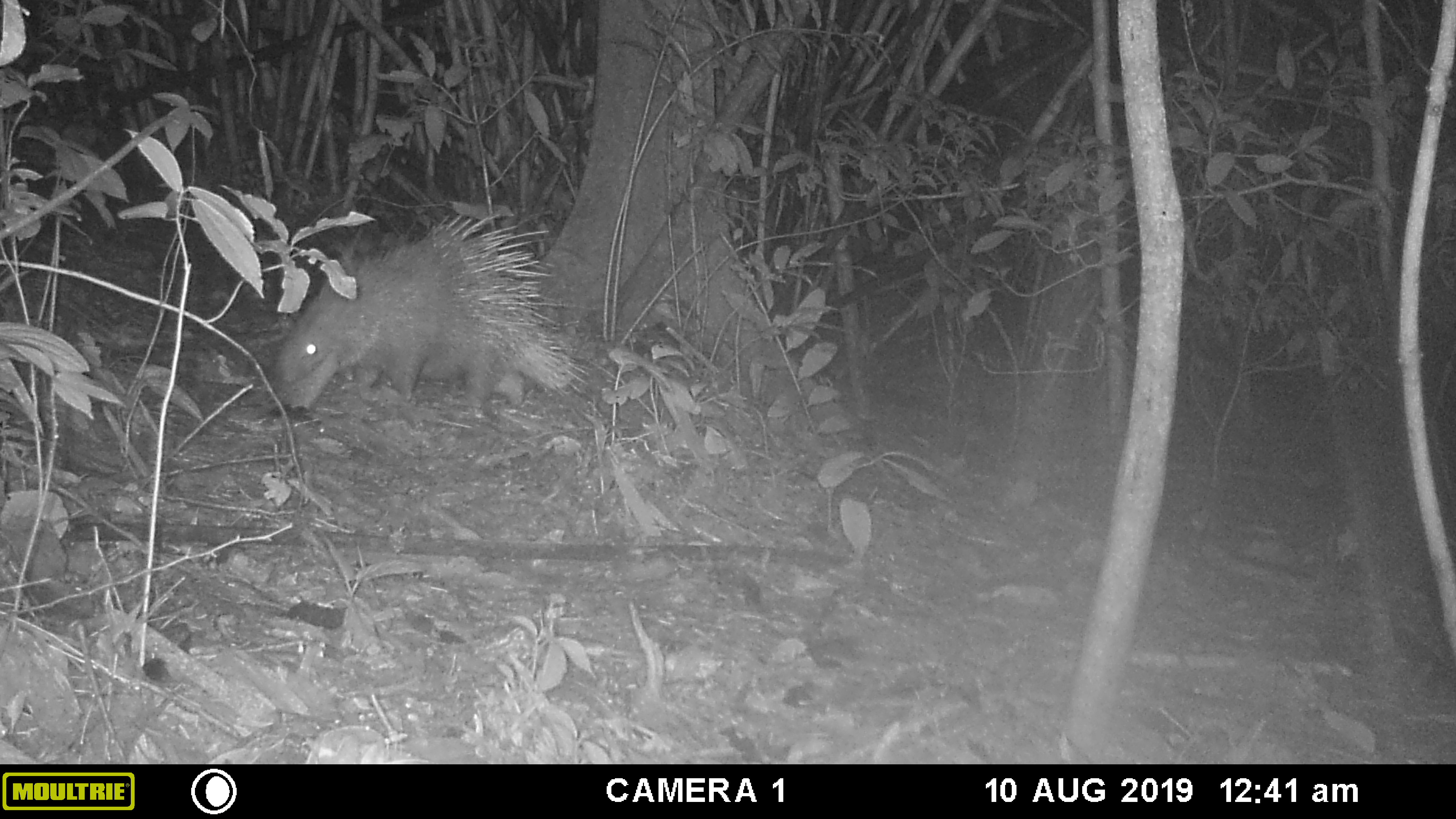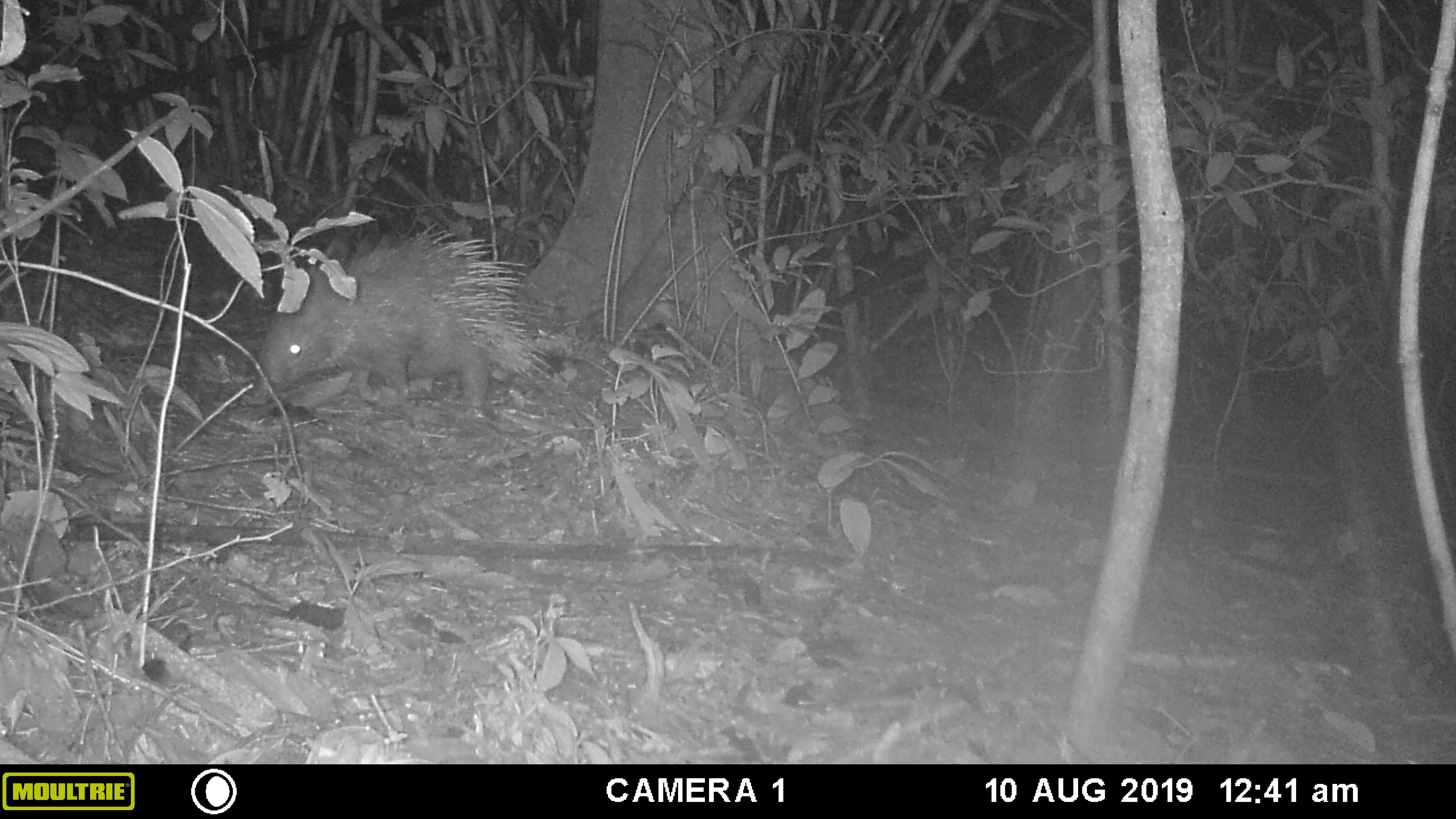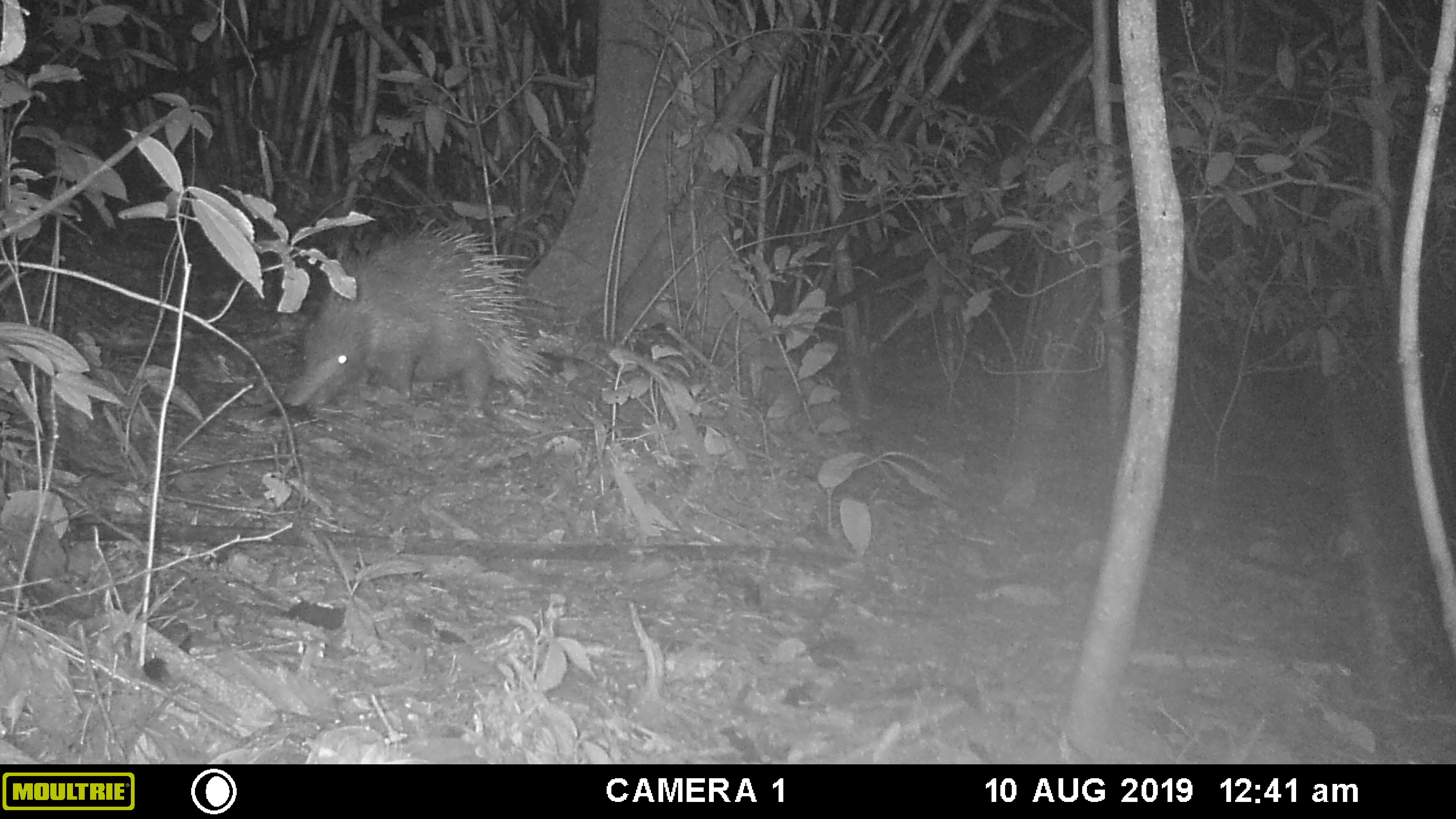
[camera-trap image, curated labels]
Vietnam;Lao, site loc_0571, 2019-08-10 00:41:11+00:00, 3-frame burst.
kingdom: Animalia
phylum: Chordata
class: Mammalia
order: Rodentia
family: Hystricidae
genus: Hystrix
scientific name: Hystrix brachyura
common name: malayan porcupine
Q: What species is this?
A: Malayan porcupine (Hystrix brachyura).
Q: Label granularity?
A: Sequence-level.